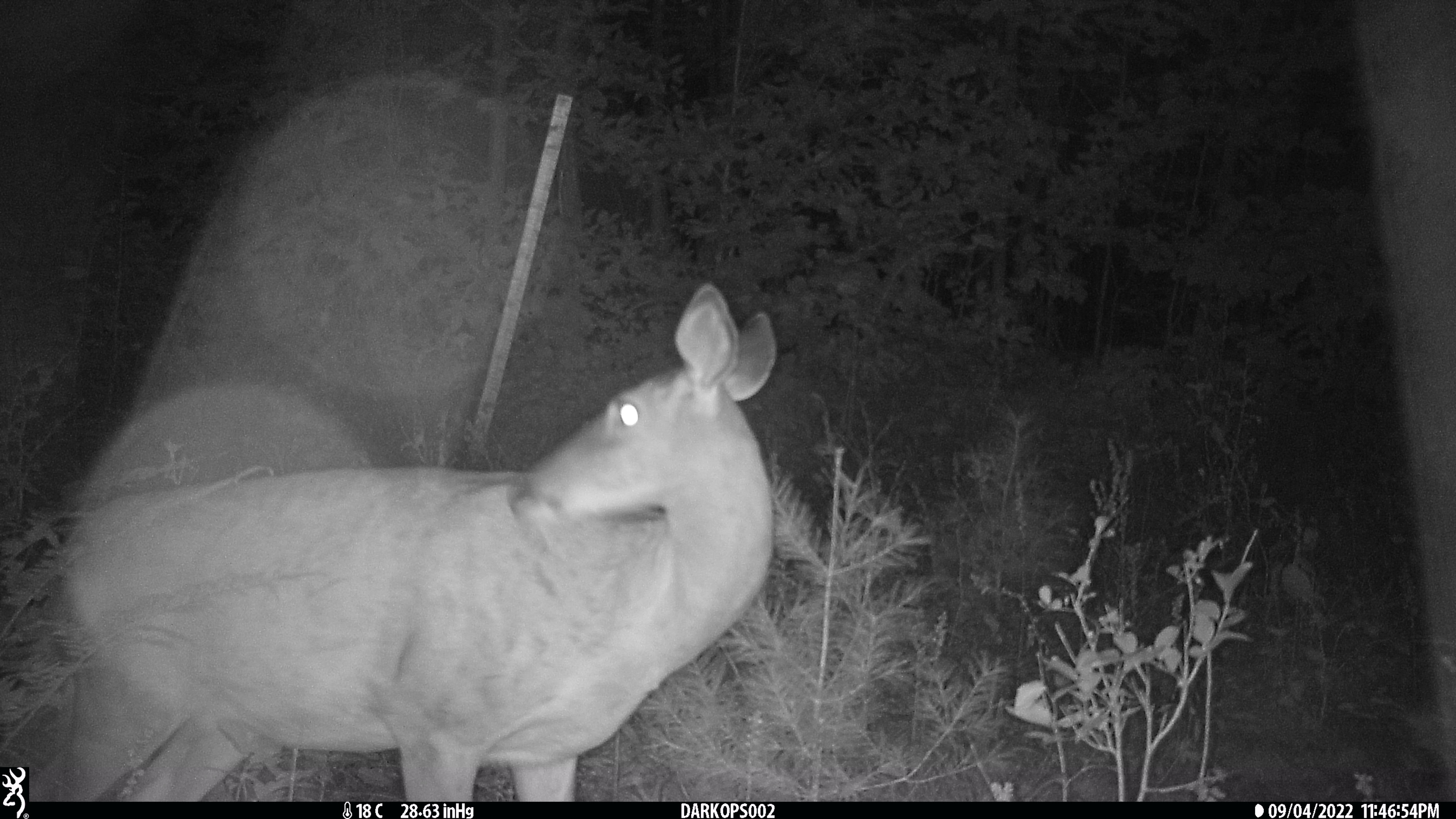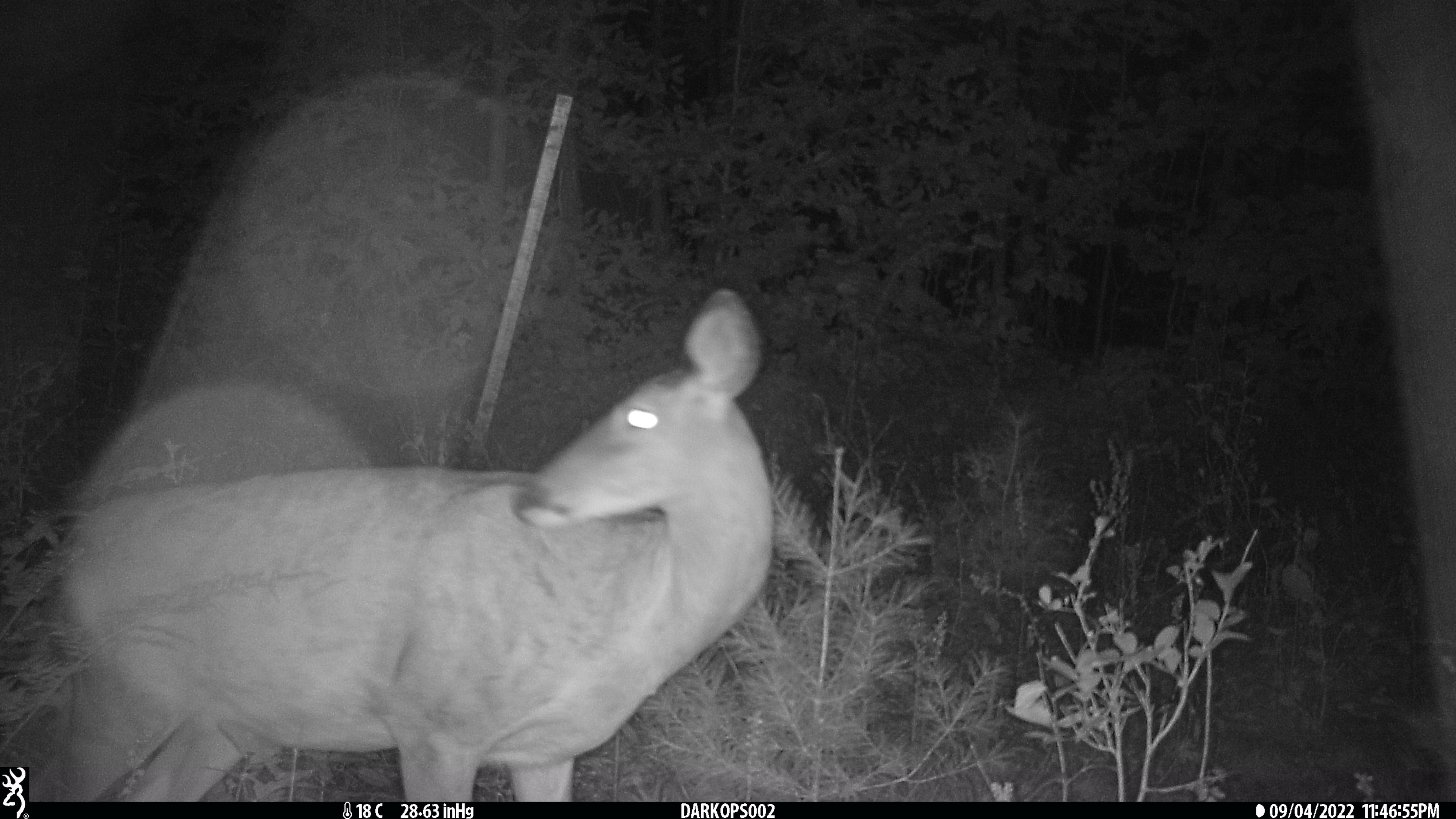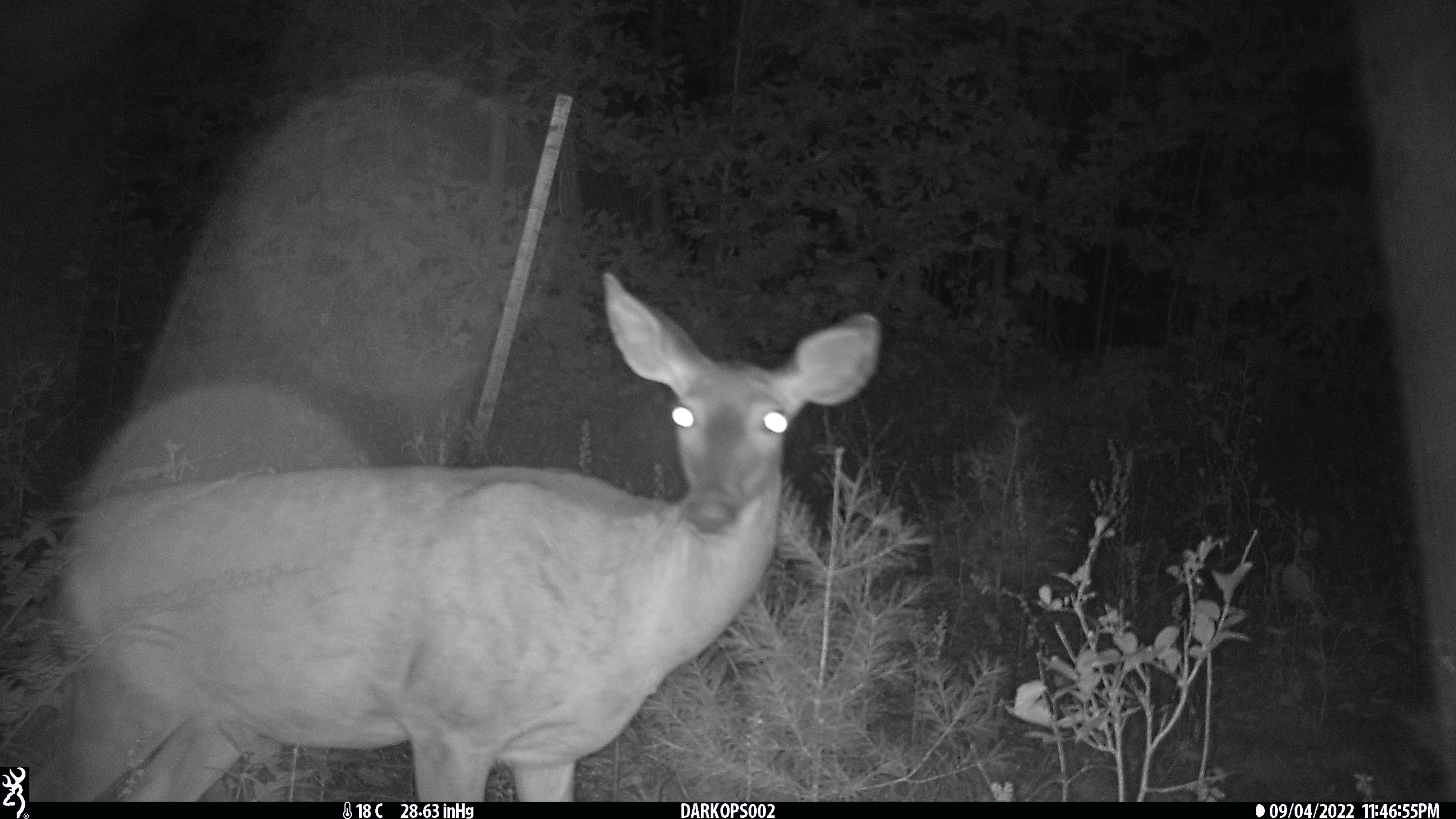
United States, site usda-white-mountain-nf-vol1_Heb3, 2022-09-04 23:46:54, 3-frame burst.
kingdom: Animalia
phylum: Chordata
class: Mammalia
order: Artiodactyla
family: Cervidae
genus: Odocoileus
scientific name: Odocoileus virginianus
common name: white-tailed deer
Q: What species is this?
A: White-tailed deer (Odocoileus virginianus).